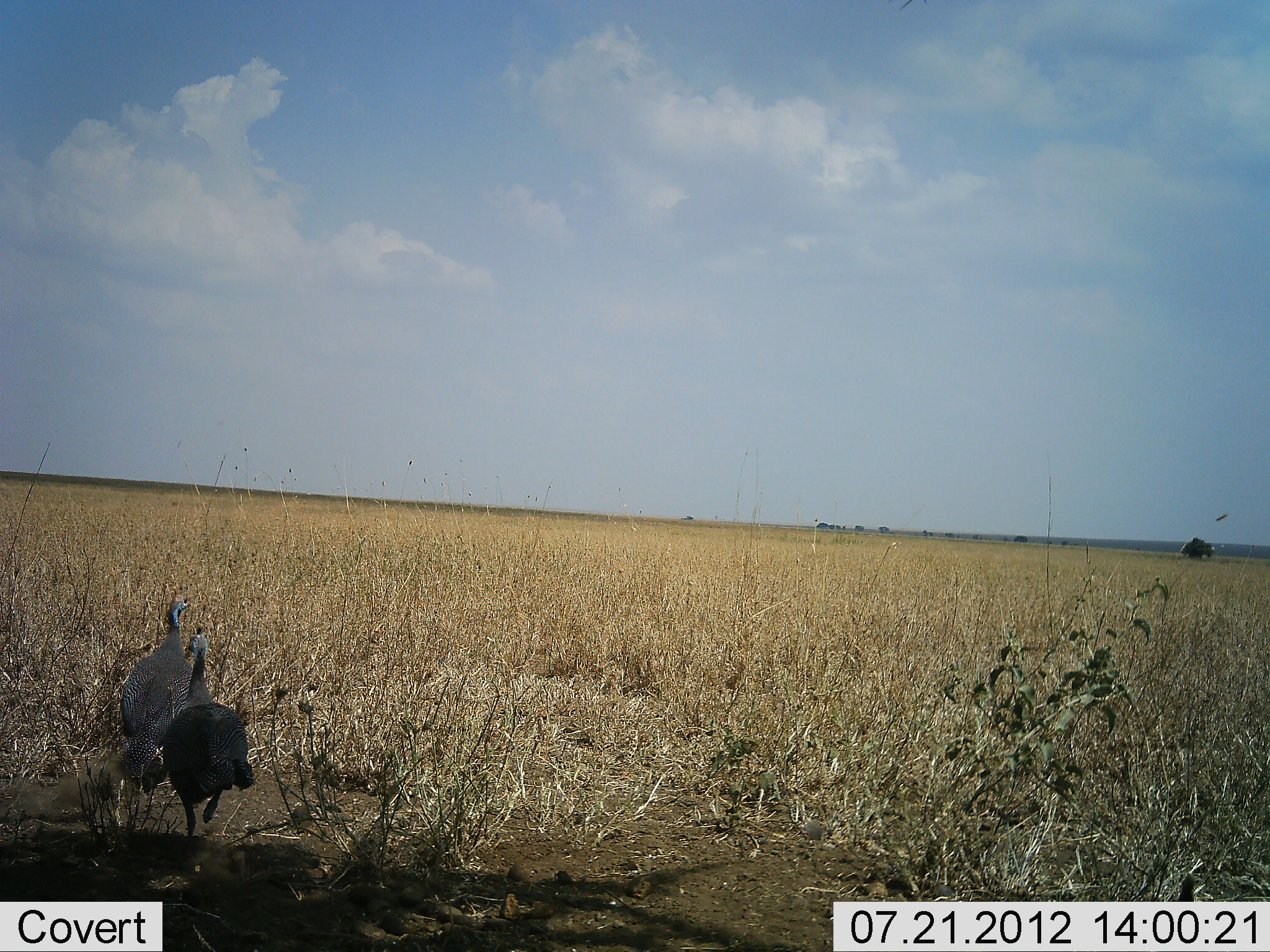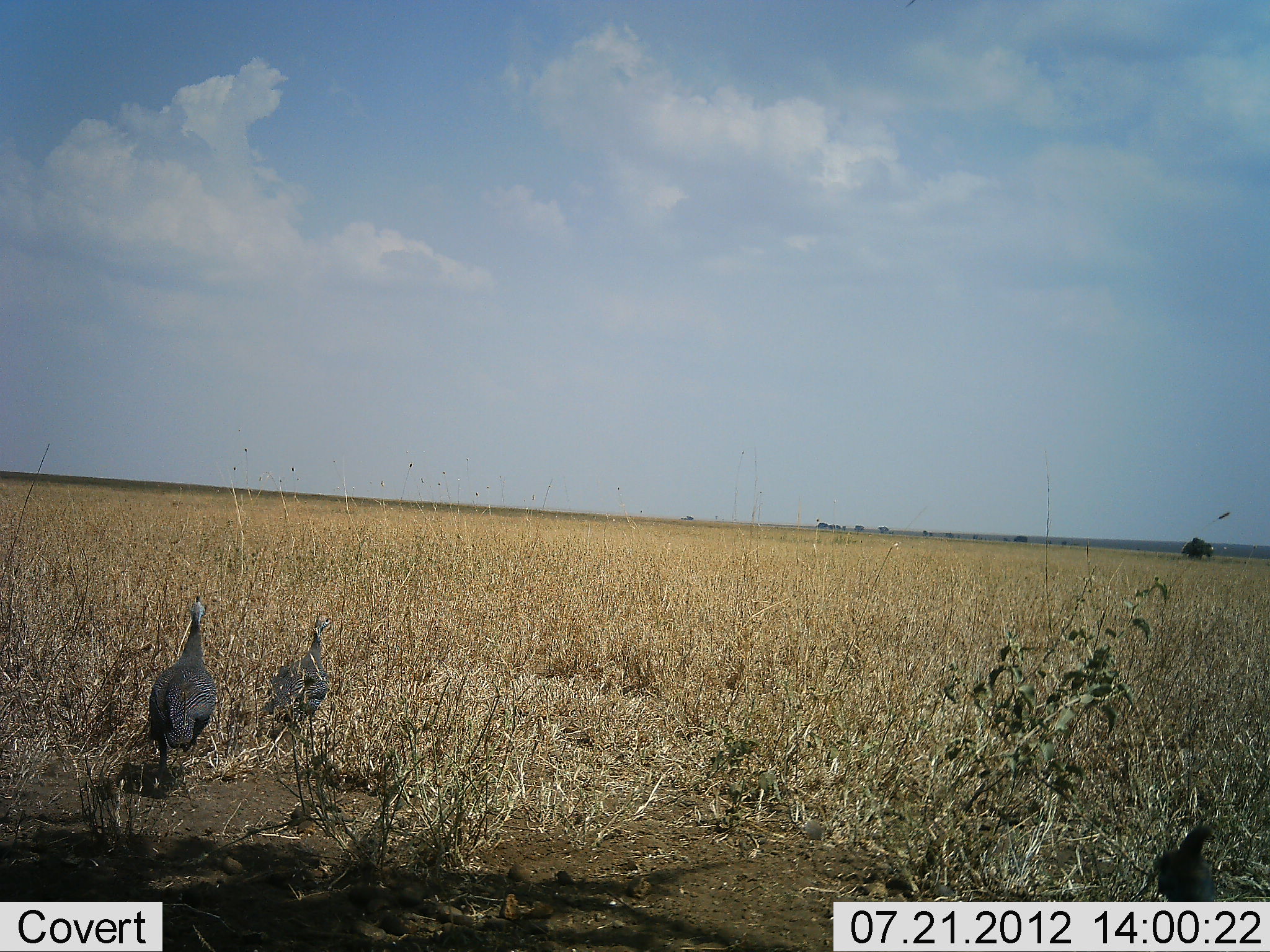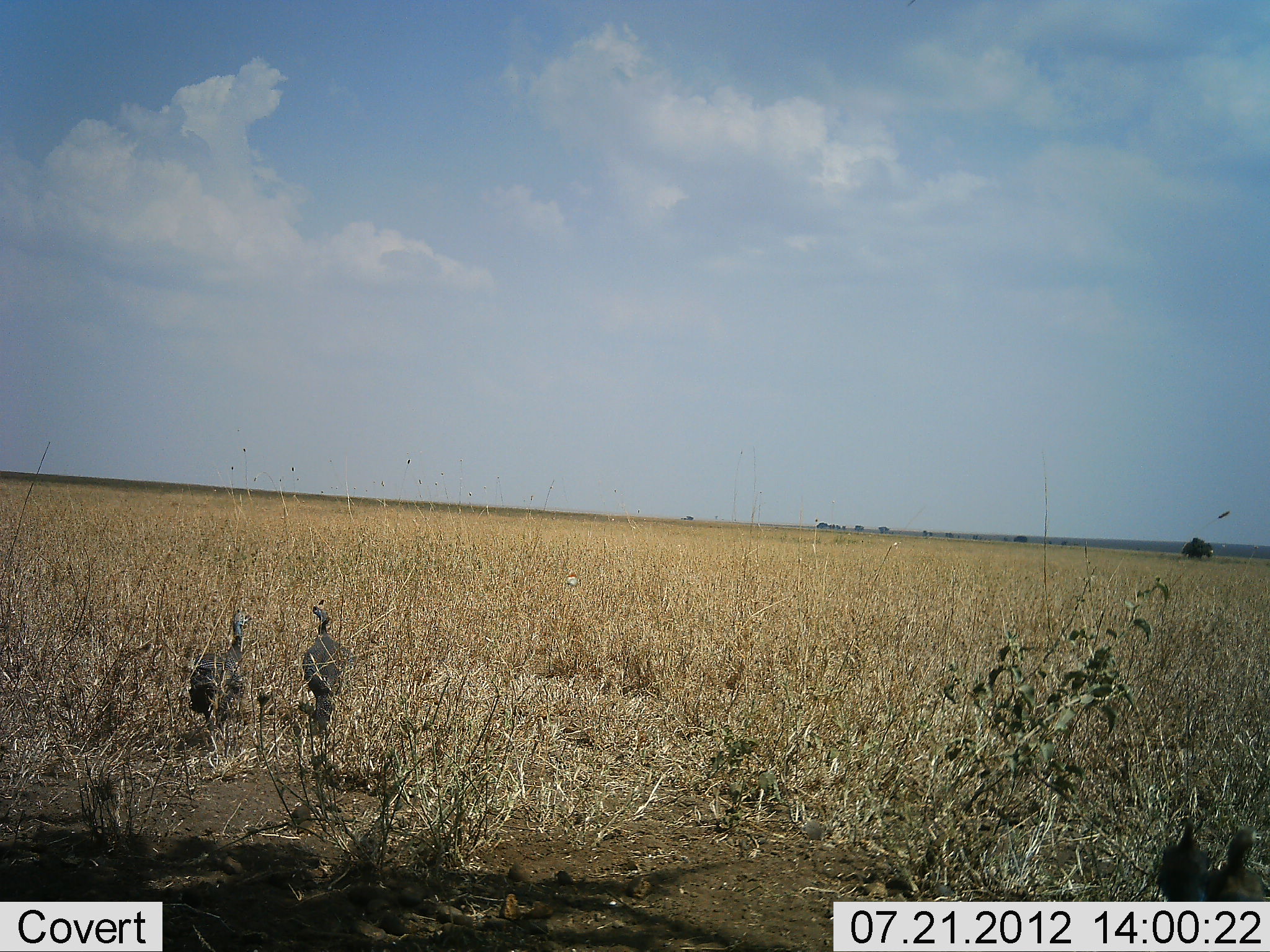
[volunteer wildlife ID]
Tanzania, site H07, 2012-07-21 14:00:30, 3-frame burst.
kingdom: Animalia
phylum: Chordata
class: Aves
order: Galliformes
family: Numididae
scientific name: Numididae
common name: guinea fowl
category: guineafowl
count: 4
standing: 0%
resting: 0%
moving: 100%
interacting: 10%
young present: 20%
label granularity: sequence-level